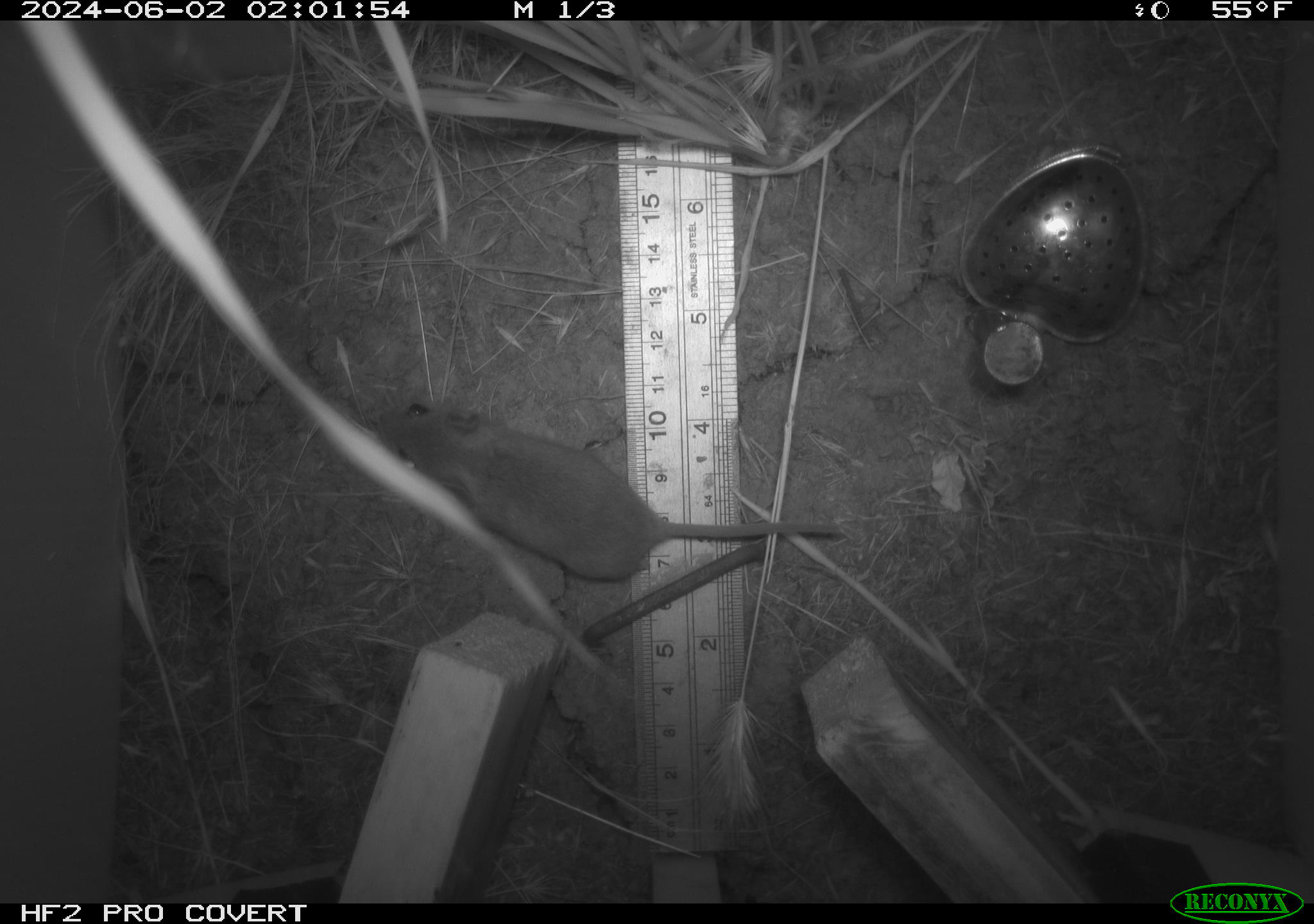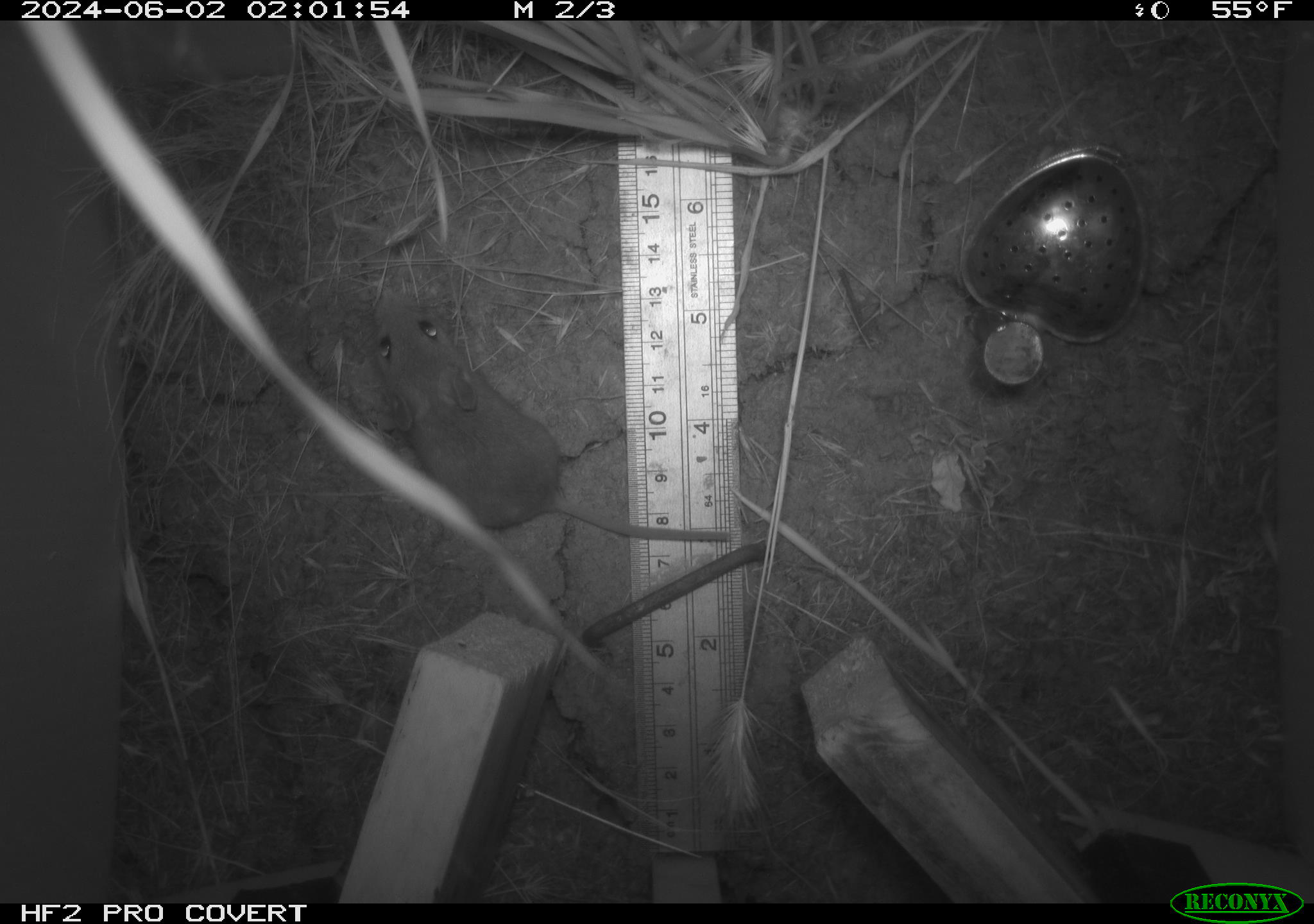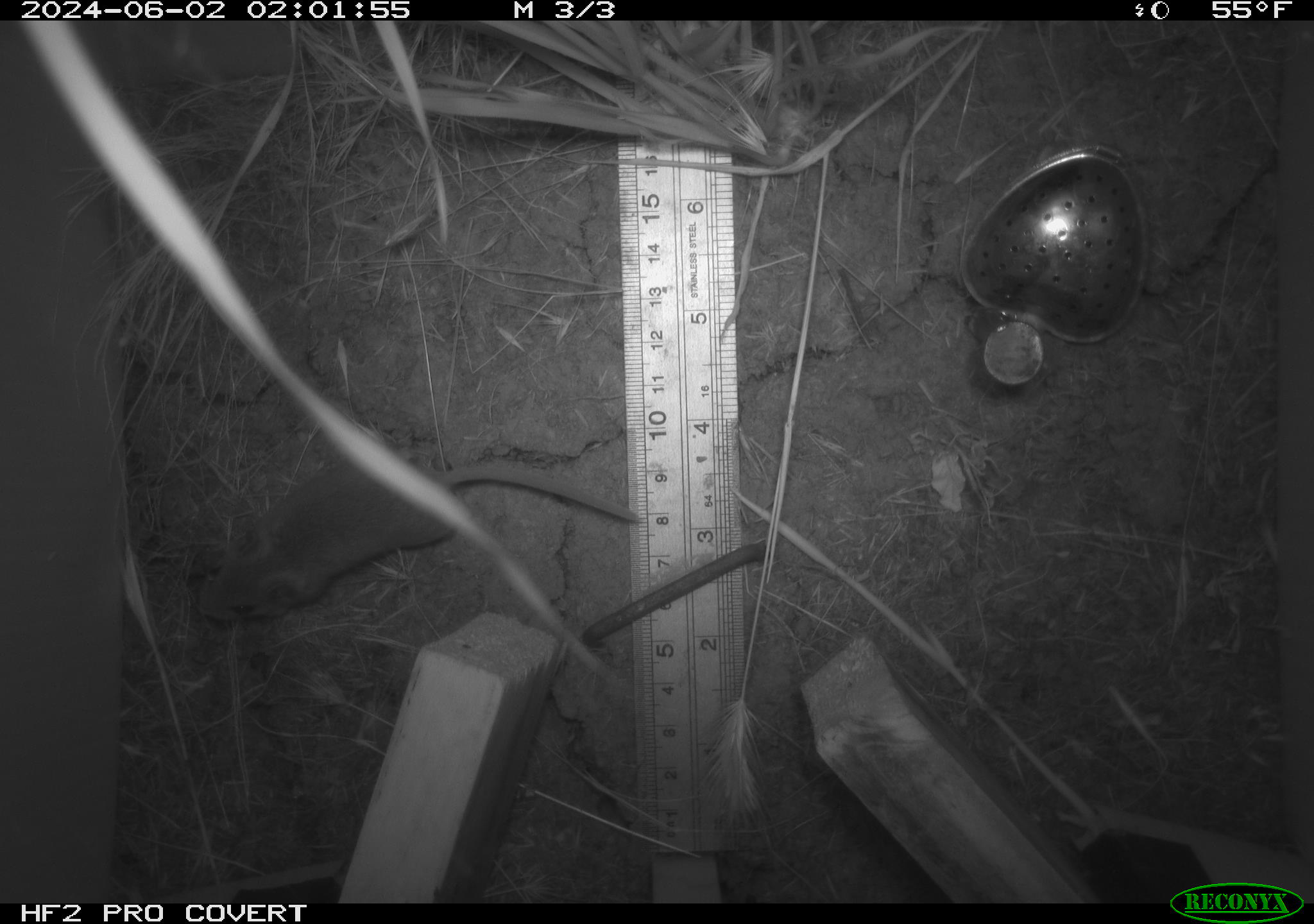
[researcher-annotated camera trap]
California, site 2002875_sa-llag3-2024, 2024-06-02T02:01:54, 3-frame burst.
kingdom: Animalia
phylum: Chordata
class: Mammalia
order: Rodentia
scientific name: Rodentia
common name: rodent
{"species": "rodent (Rodentia)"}